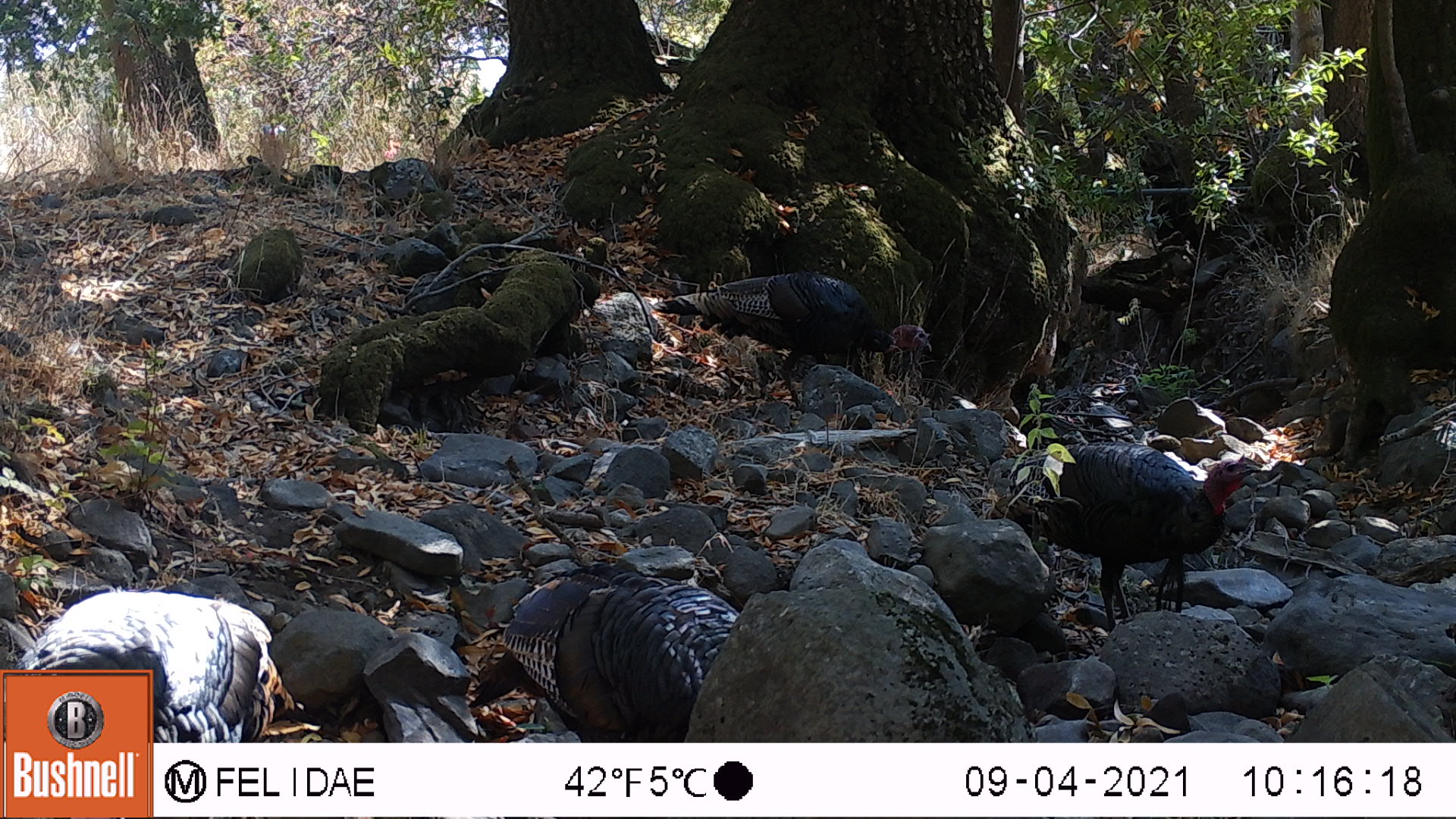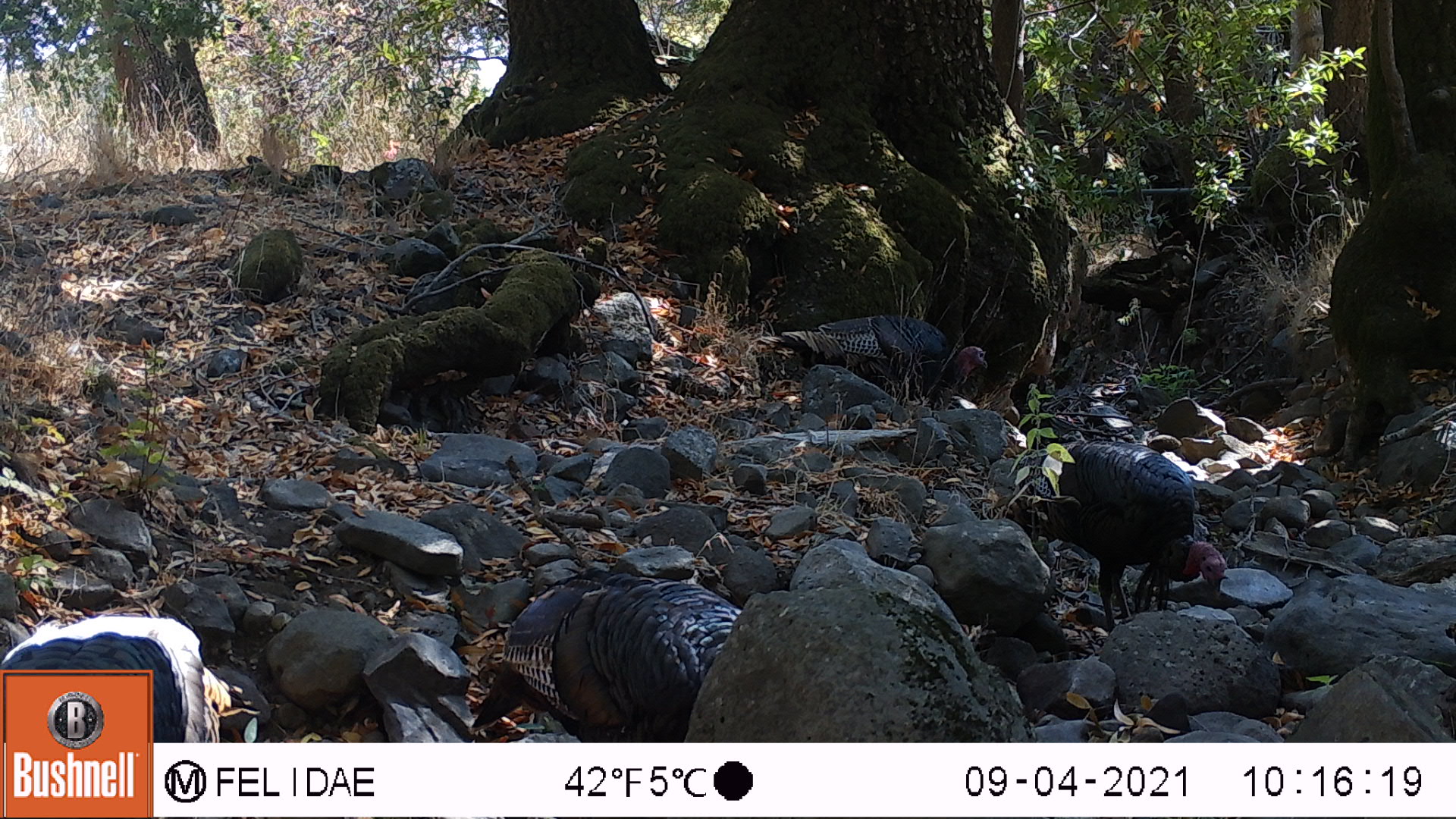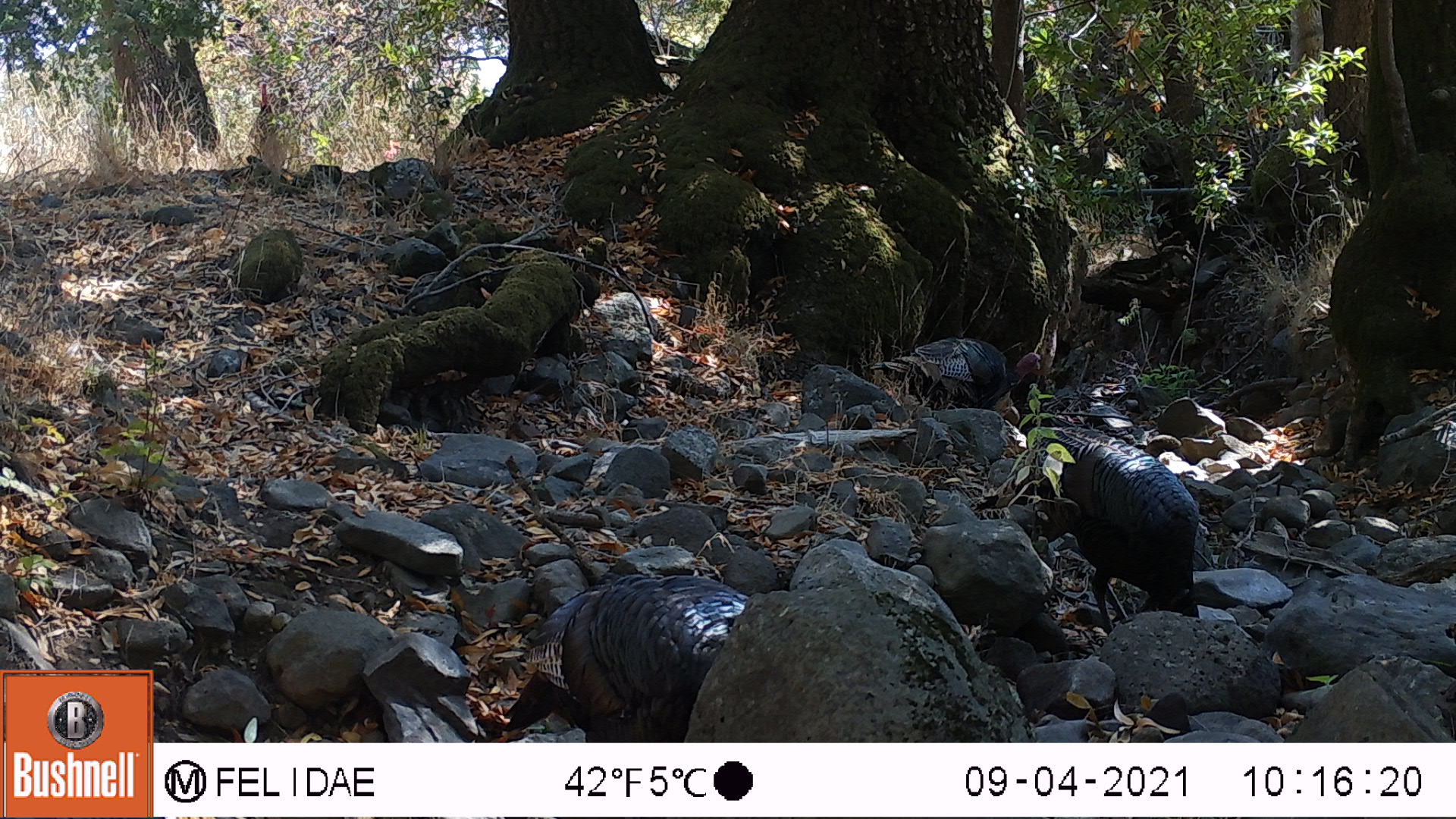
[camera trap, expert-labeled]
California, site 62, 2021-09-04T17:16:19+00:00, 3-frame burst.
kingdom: Animalia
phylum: Chordata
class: Aves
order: Galliformes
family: Phasianidae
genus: Meleagris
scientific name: Meleagris gallopavo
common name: turkey